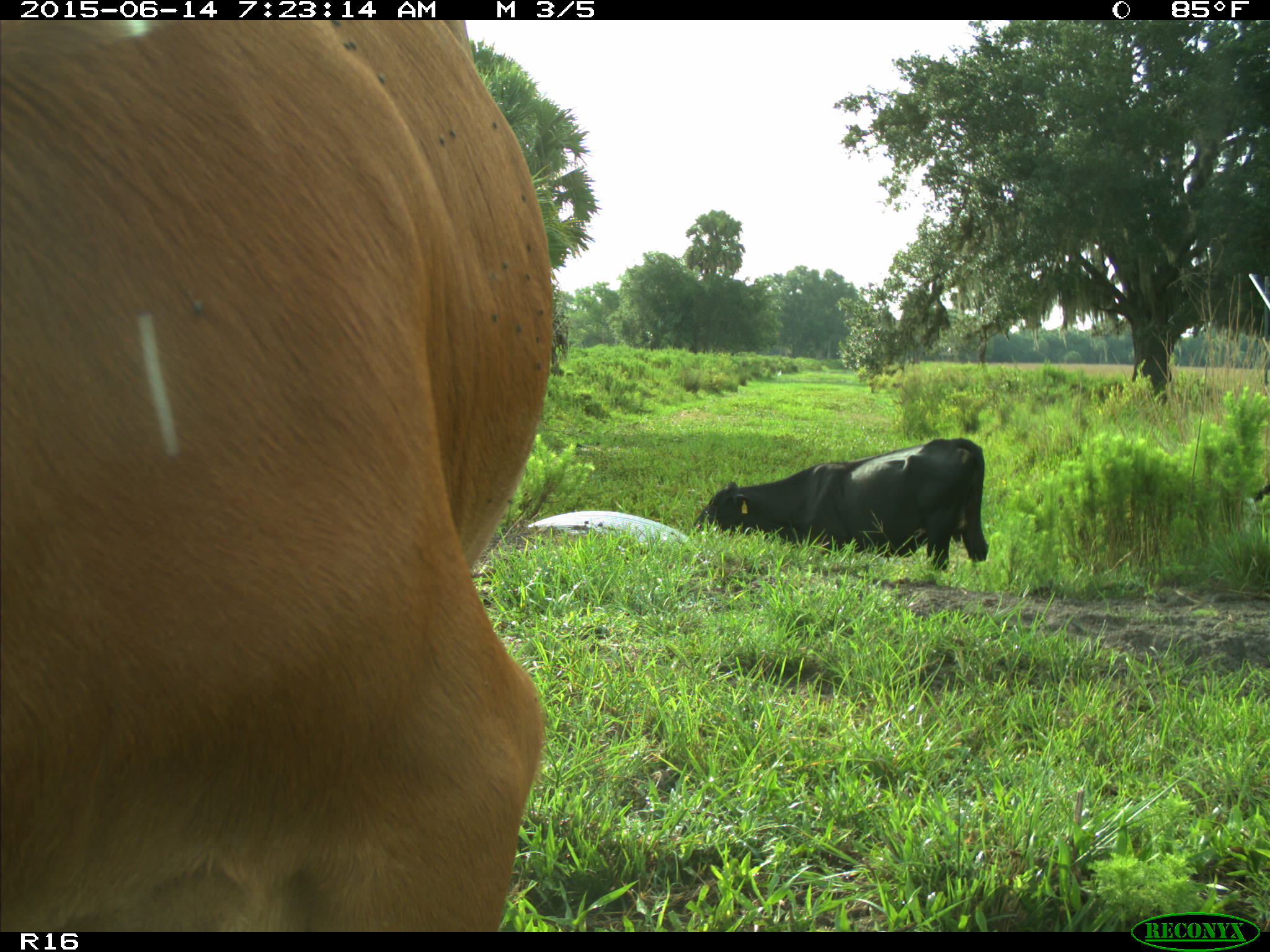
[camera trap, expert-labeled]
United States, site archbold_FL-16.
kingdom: Animalia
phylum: Chordata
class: Mammalia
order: Artiodactyla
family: Bovidae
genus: Bos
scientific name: Bos taurus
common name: domestic cow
Bos taurus (domestic cow).